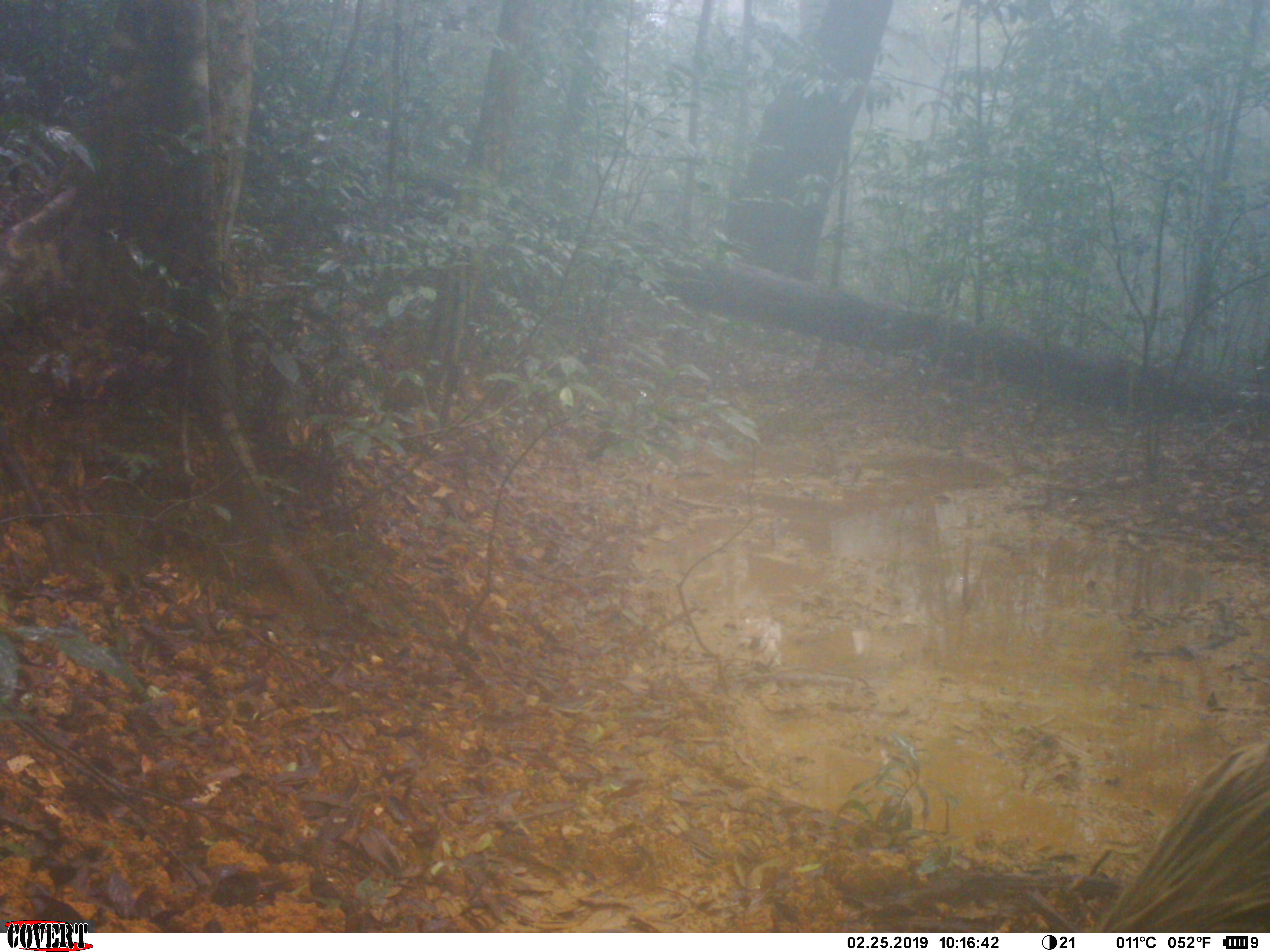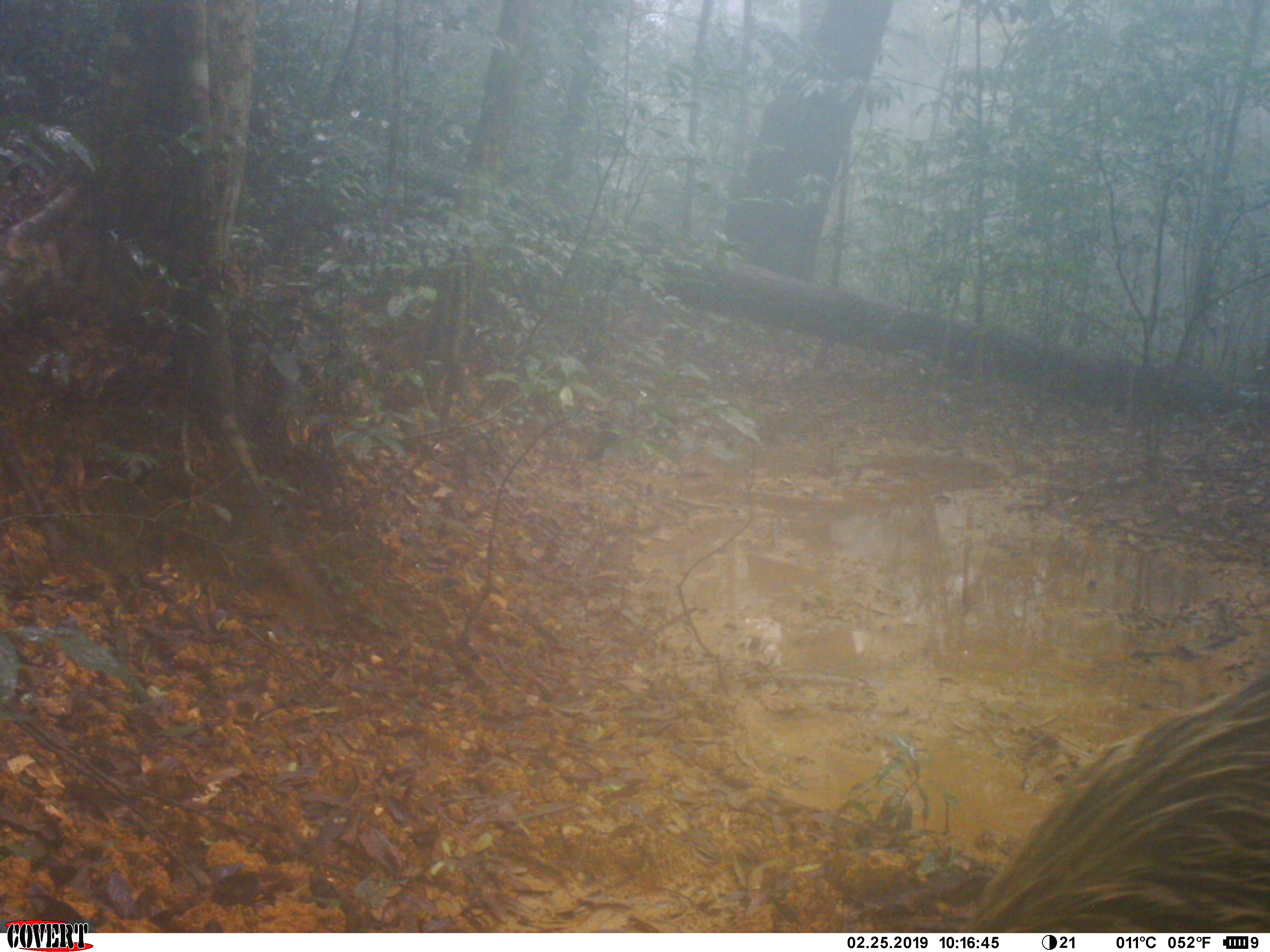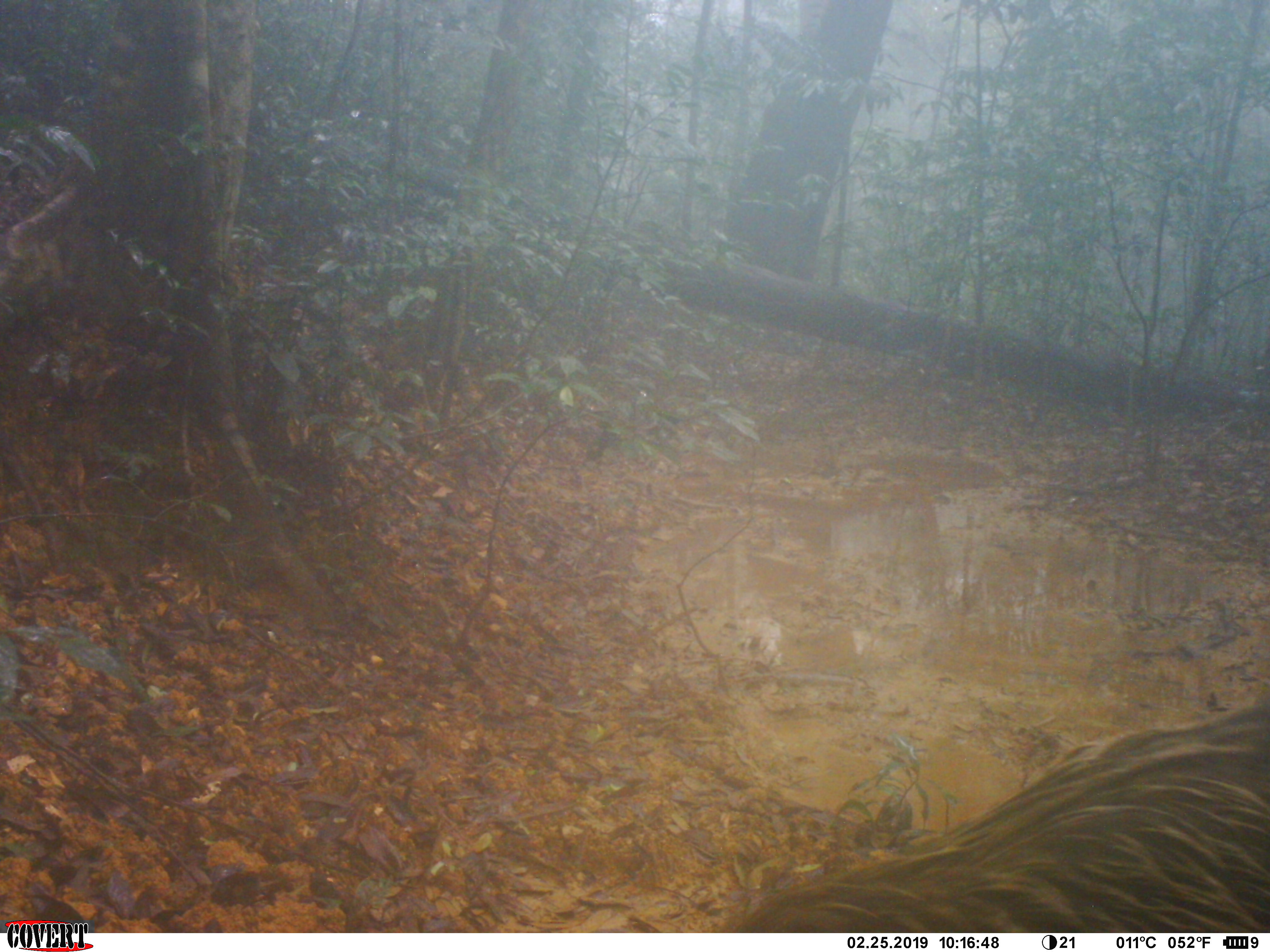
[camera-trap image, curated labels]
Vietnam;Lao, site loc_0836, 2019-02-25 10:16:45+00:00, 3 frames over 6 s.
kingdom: Animalia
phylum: Chordata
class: Mammalia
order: Artiodactyla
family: Suidae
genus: Sus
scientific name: Sus scrofa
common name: eurasian wild pig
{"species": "eurasian wild pig (Sus scrofa)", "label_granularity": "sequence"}